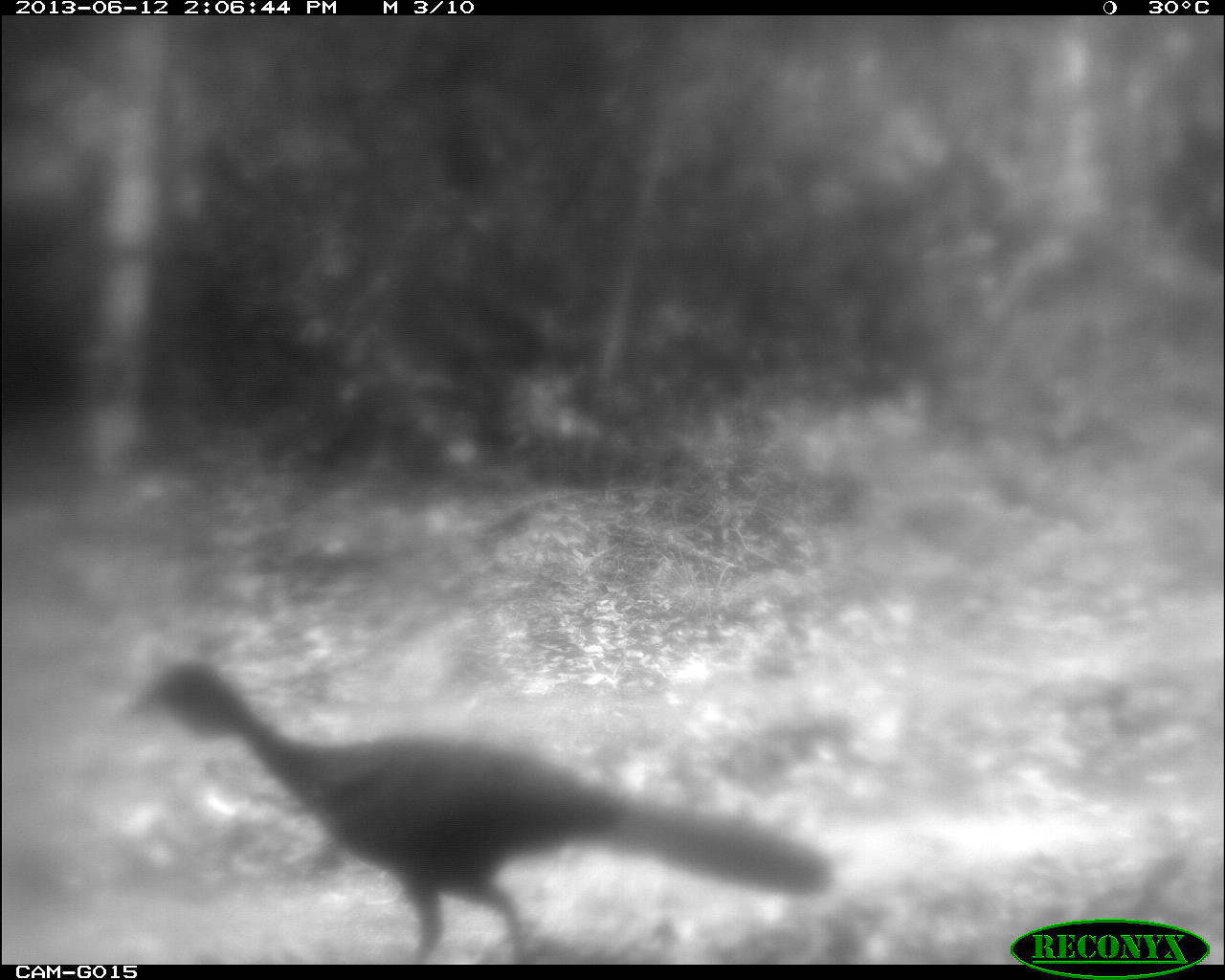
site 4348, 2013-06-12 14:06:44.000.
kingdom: Animalia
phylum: Chordata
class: Aves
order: Galliformes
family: Cracidae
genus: Penelope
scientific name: Penelope purpurascens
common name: crested guan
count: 1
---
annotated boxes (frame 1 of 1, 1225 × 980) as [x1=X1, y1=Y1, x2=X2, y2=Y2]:
penelope purpurascens: [x1=119, y1=633, x2=830, y2=959]